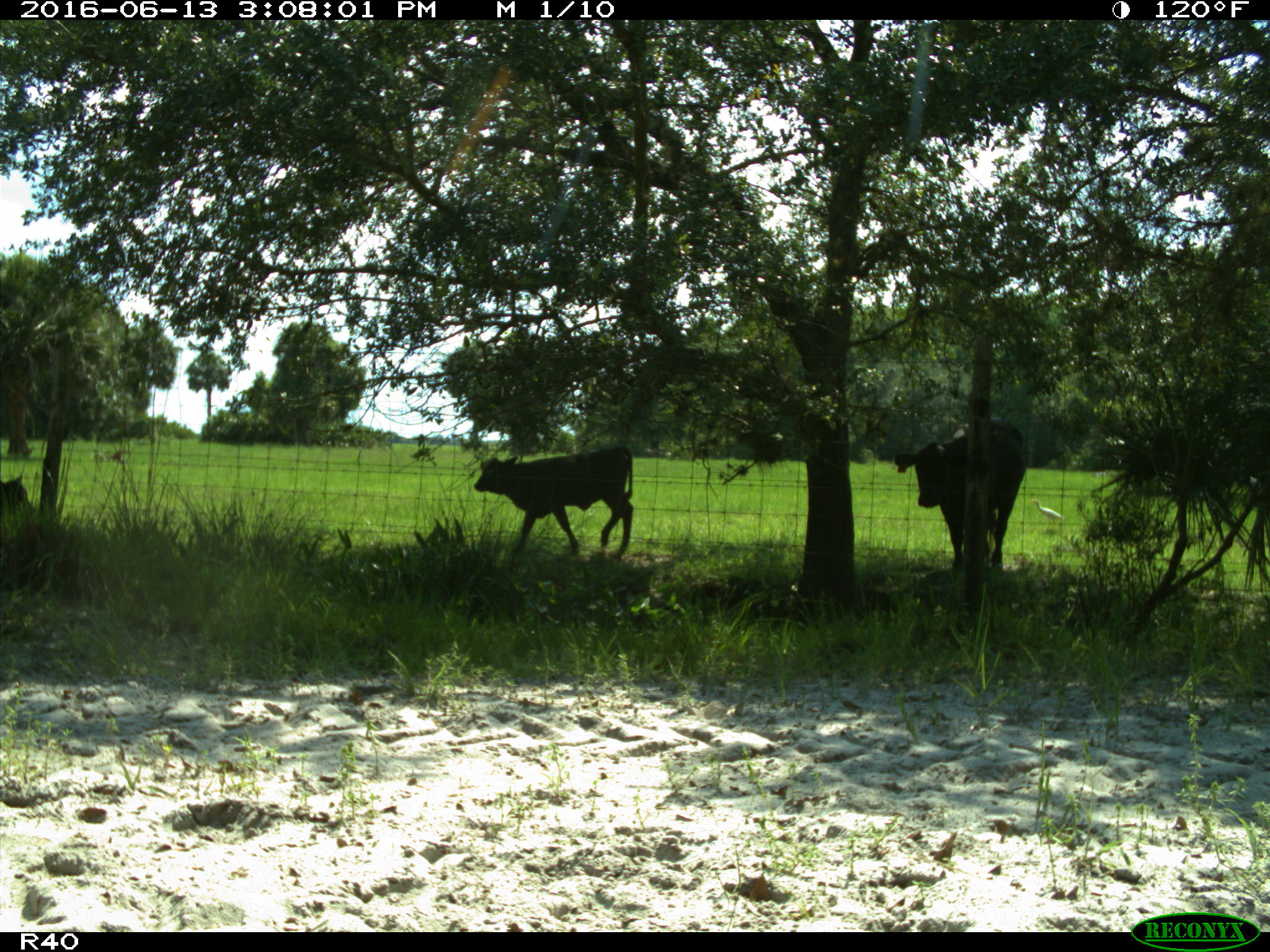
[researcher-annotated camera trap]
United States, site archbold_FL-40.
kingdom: Animalia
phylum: Chordata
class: Mammalia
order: Artiodactyla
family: Bovidae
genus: Bos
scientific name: Bos taurus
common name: domestic cow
Bos taurus (domestic cow).